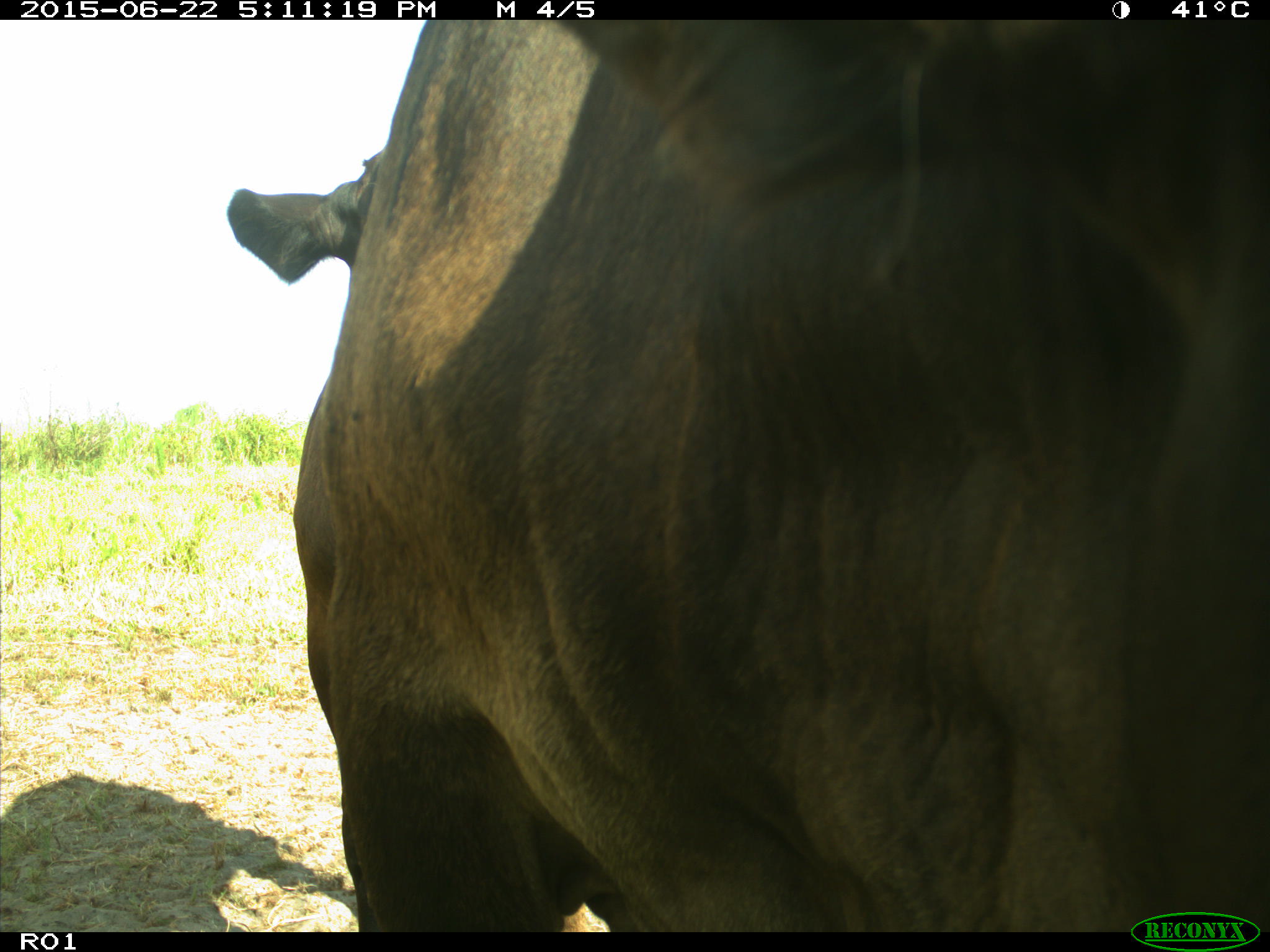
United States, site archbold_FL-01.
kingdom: Animalia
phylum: Chordata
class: Mammalia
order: Artiodactyla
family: Bovidae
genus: Bos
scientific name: Bos taurus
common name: domestic cow